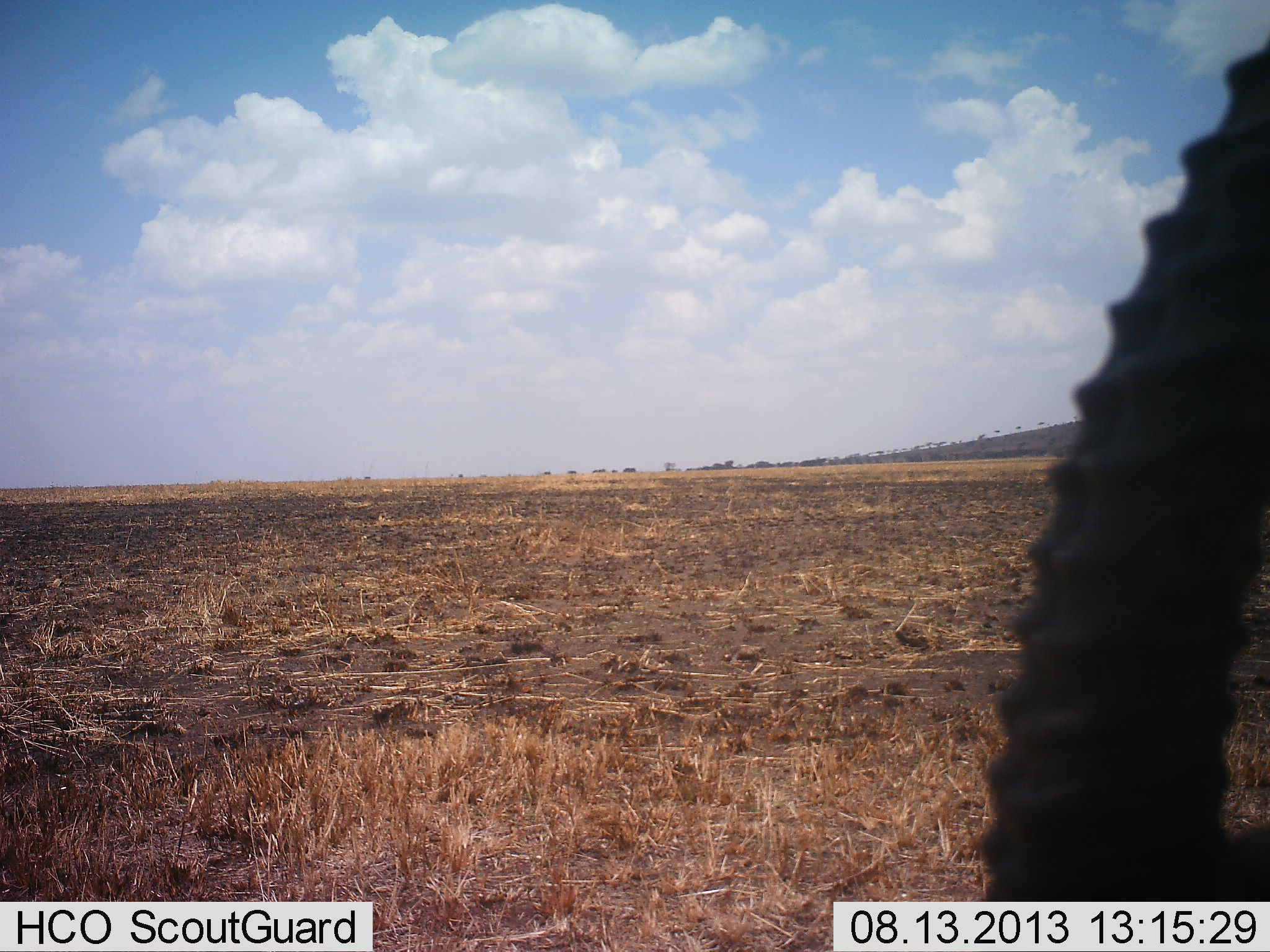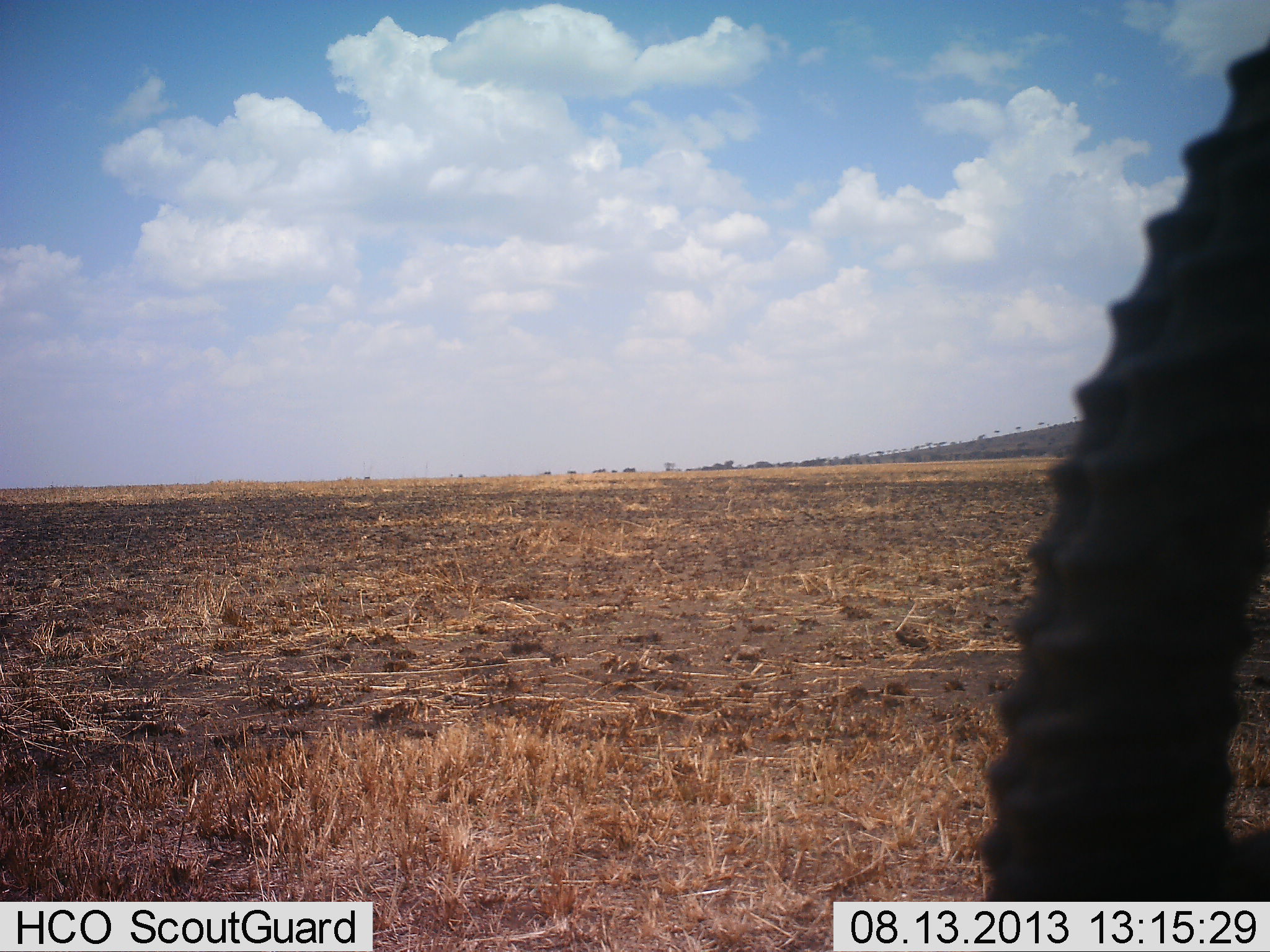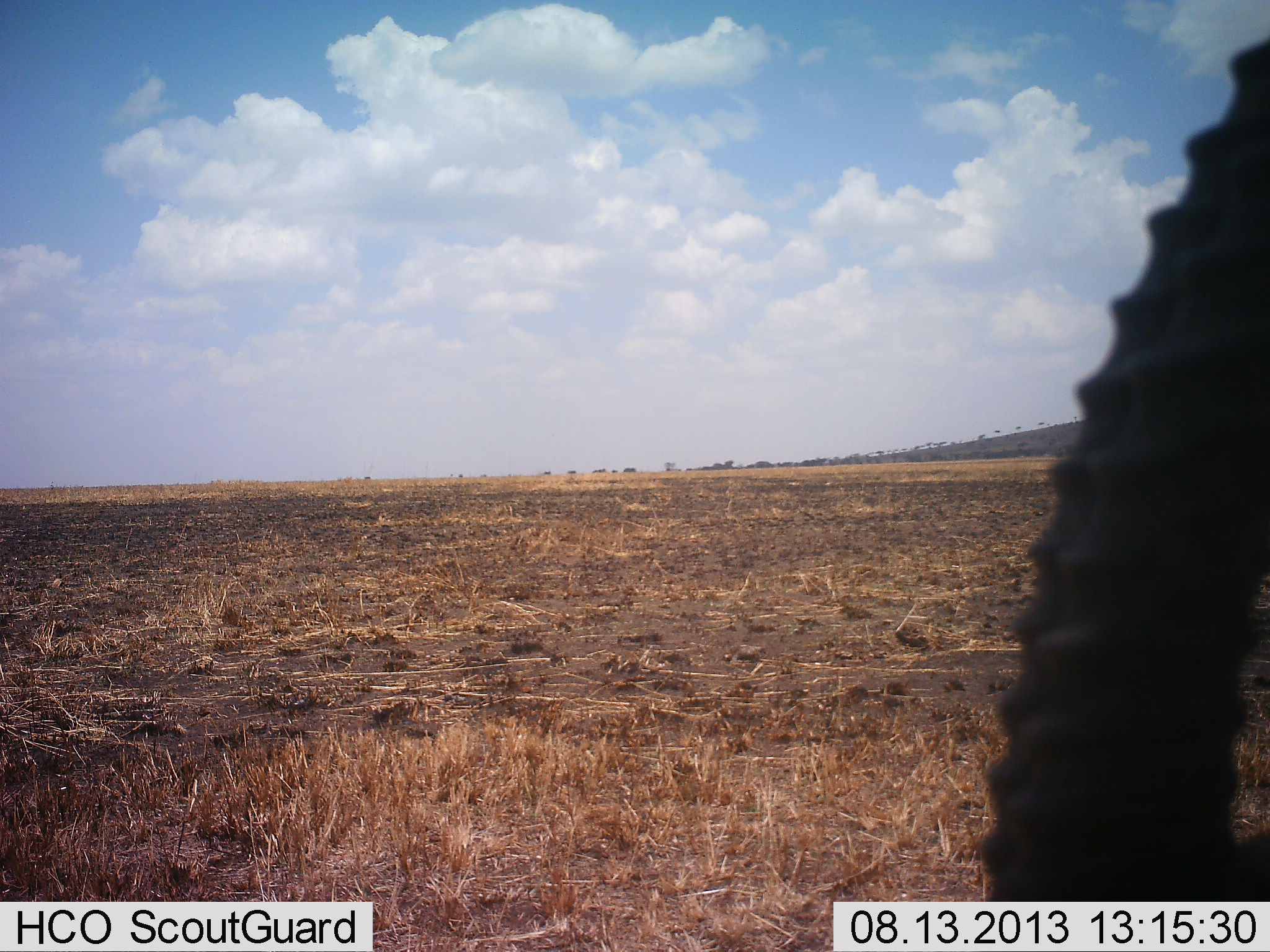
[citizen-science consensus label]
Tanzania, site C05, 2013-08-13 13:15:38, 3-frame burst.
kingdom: Animalia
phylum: Chordata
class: Mammalia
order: Artiodactyla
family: Bovidae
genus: Eudorcas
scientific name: Eudorcas thomsonii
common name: thomson's gazelle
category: gazellethomsons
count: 1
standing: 80%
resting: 10%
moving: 10%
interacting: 0%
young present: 0%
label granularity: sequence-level